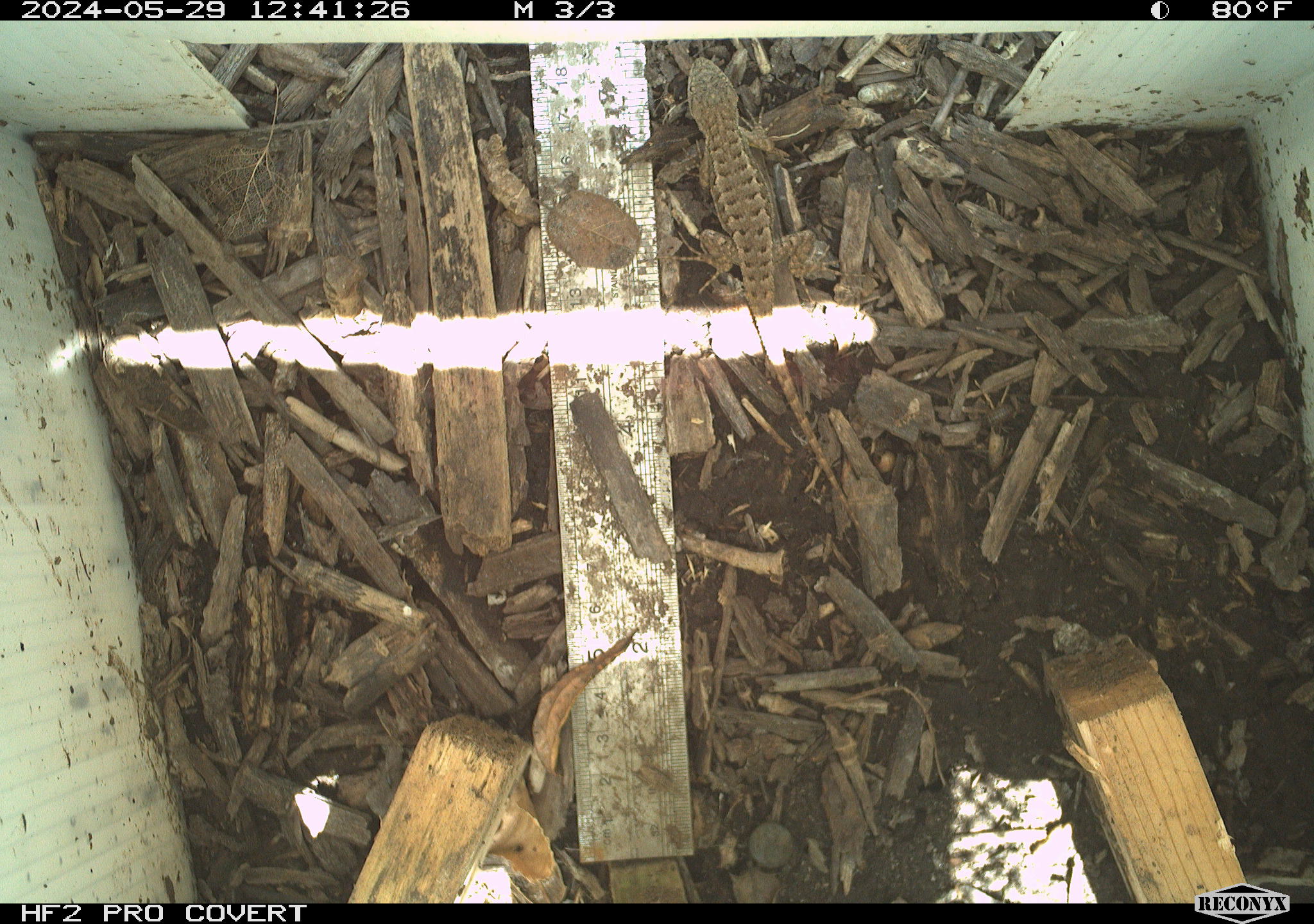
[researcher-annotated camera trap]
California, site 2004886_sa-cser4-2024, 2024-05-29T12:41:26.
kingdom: Animalia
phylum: Chordata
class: Reptilia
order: Squamata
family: Phrynosomatidae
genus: Sceloporus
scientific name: Sceloporus occidentalis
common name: western fence lizard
Western fence lizard (Sceloporus occidentalis).